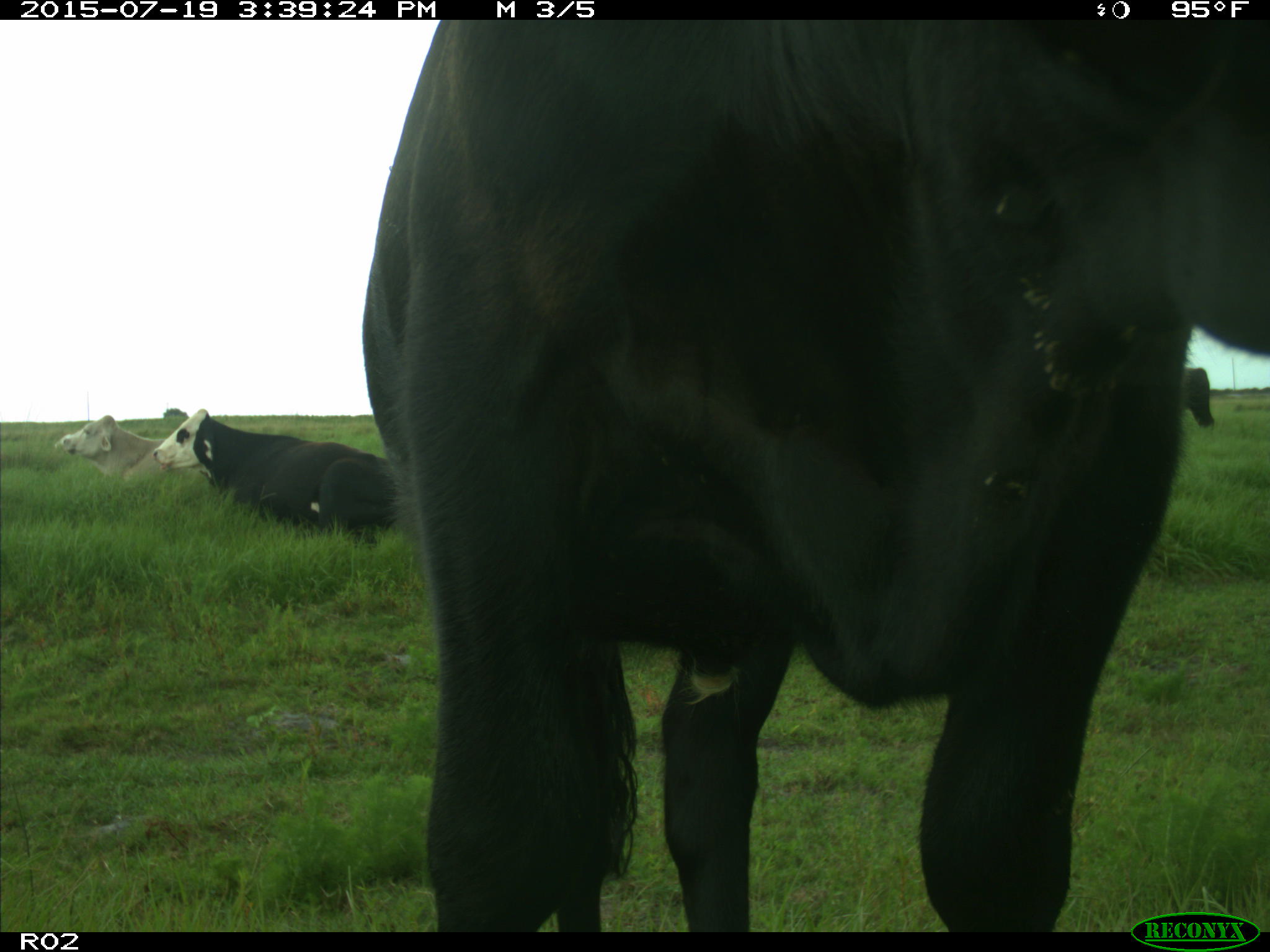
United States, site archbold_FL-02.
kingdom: Animalia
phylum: Chordata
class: Mammalia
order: Artiodactyla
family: Bovidae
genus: Bos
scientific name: Bos taurus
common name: domestic cow